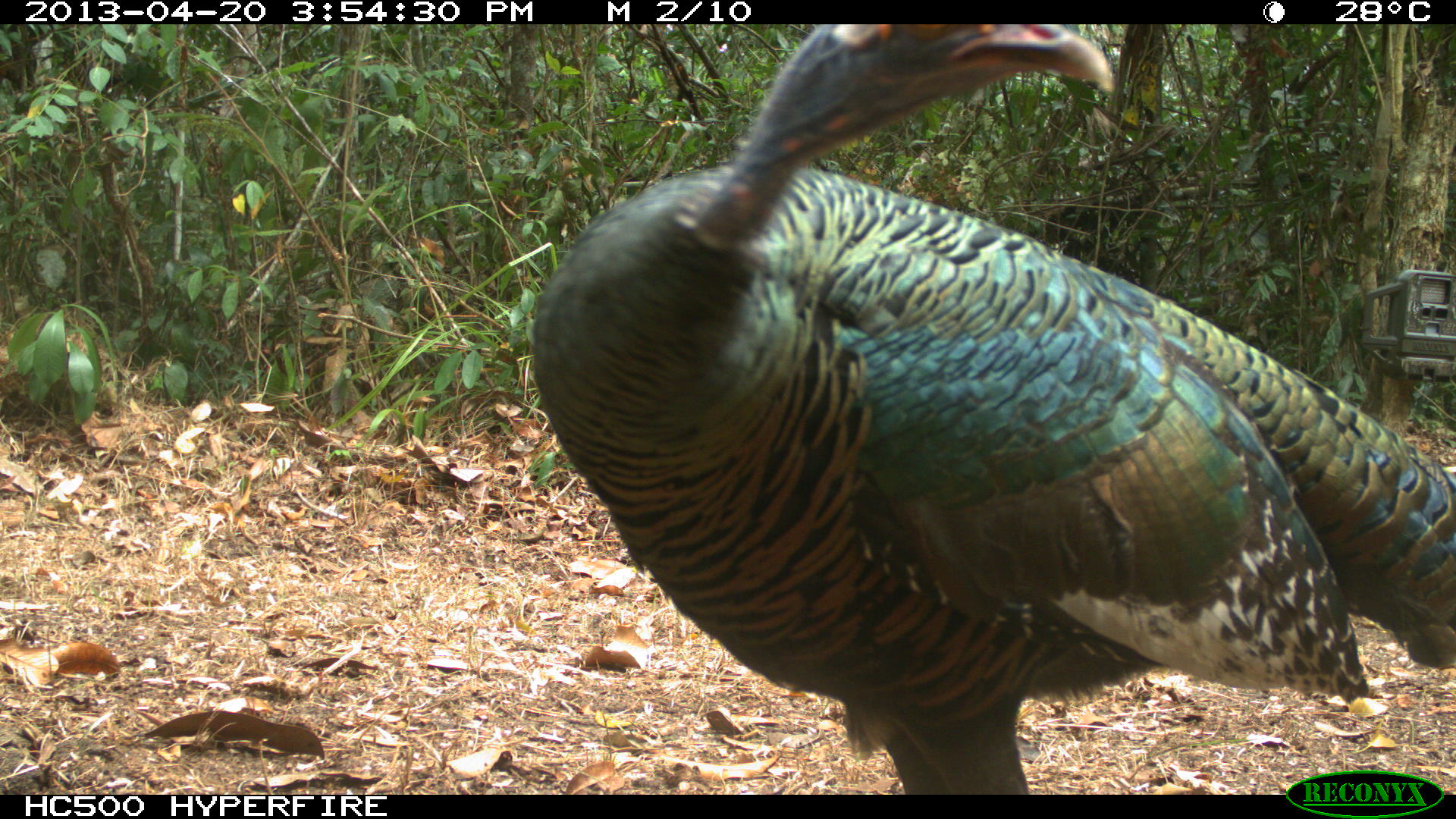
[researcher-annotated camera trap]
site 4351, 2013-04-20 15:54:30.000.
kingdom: Animalia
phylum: Chordata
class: Aves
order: Galliformes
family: Phasianidae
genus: Meleagris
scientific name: Meleagris ocellata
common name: ocellated turkey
Meleagris ocellata (ocellated turkey), count 3.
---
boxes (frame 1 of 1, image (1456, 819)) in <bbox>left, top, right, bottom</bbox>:
meleagris ocellata: <bbox>528, 25, 1456, 793</bbox>